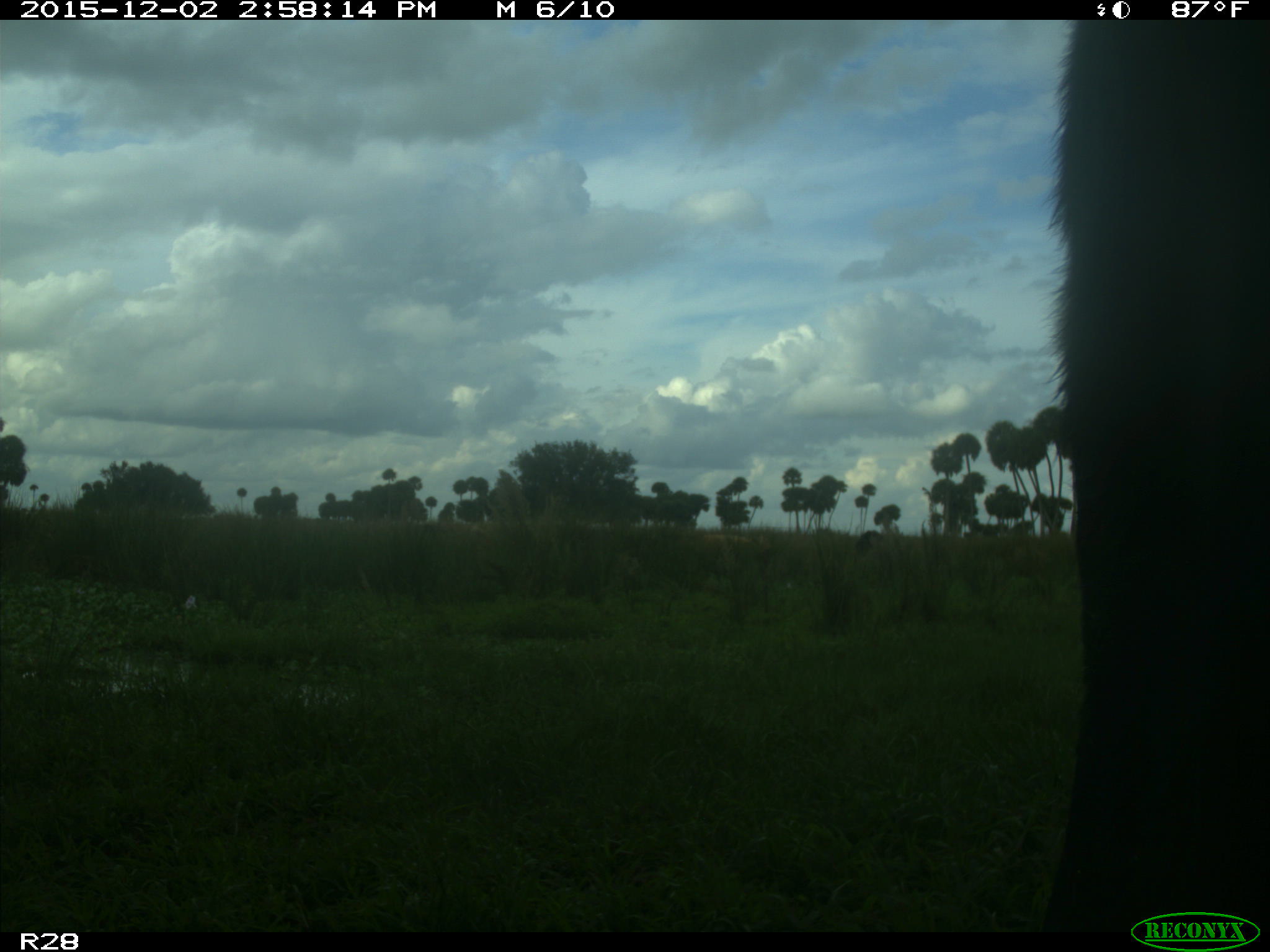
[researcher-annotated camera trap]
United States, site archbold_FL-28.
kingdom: Animalia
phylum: Chordata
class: Mammalia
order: Artiodactyla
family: Bovidae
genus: Bos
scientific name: Bos taurus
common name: domestic cow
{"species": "Bos taurus (domestic cow)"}